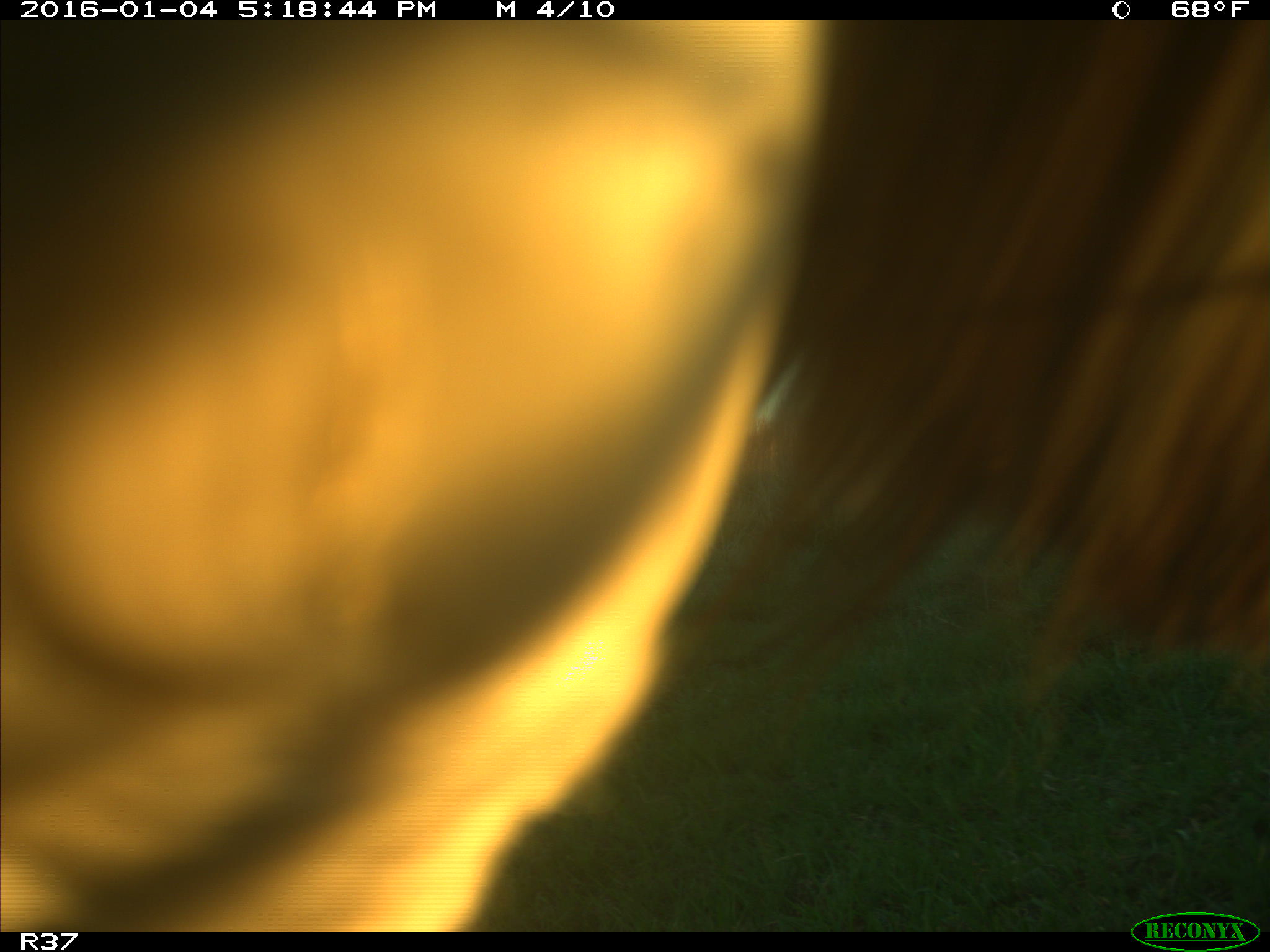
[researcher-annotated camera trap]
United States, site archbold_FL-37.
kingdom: Animalia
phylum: Chordata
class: Mammalia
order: Artiodactyla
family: Bovidae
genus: Bos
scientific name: Bos taurus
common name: domestic cow